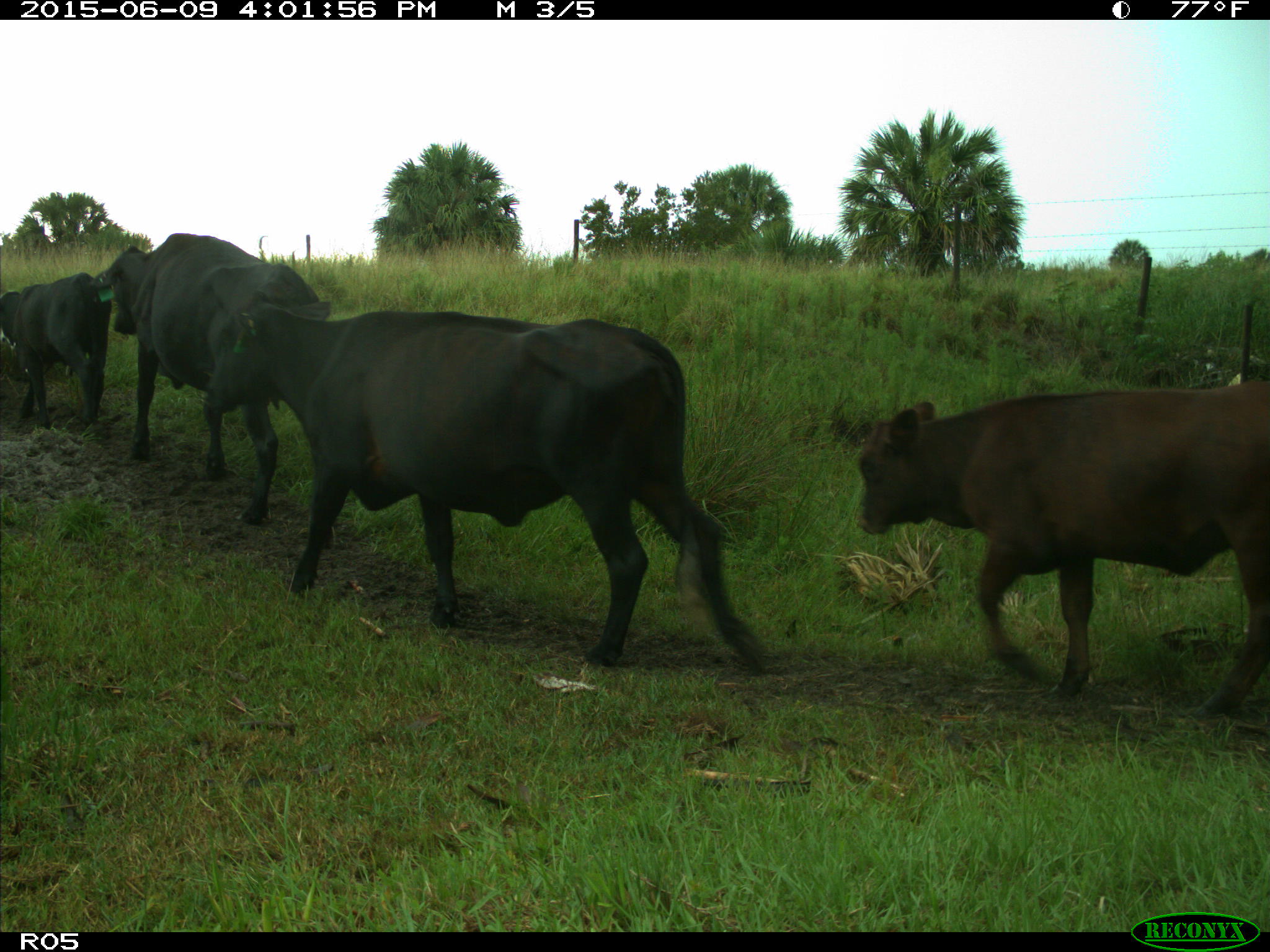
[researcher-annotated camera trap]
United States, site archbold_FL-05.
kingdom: Animalia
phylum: Chordata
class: Mammalia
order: Artiodactyla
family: Bovidae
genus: Bos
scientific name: Bos taurus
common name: domestic cow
Bos taurus (domestic cow).